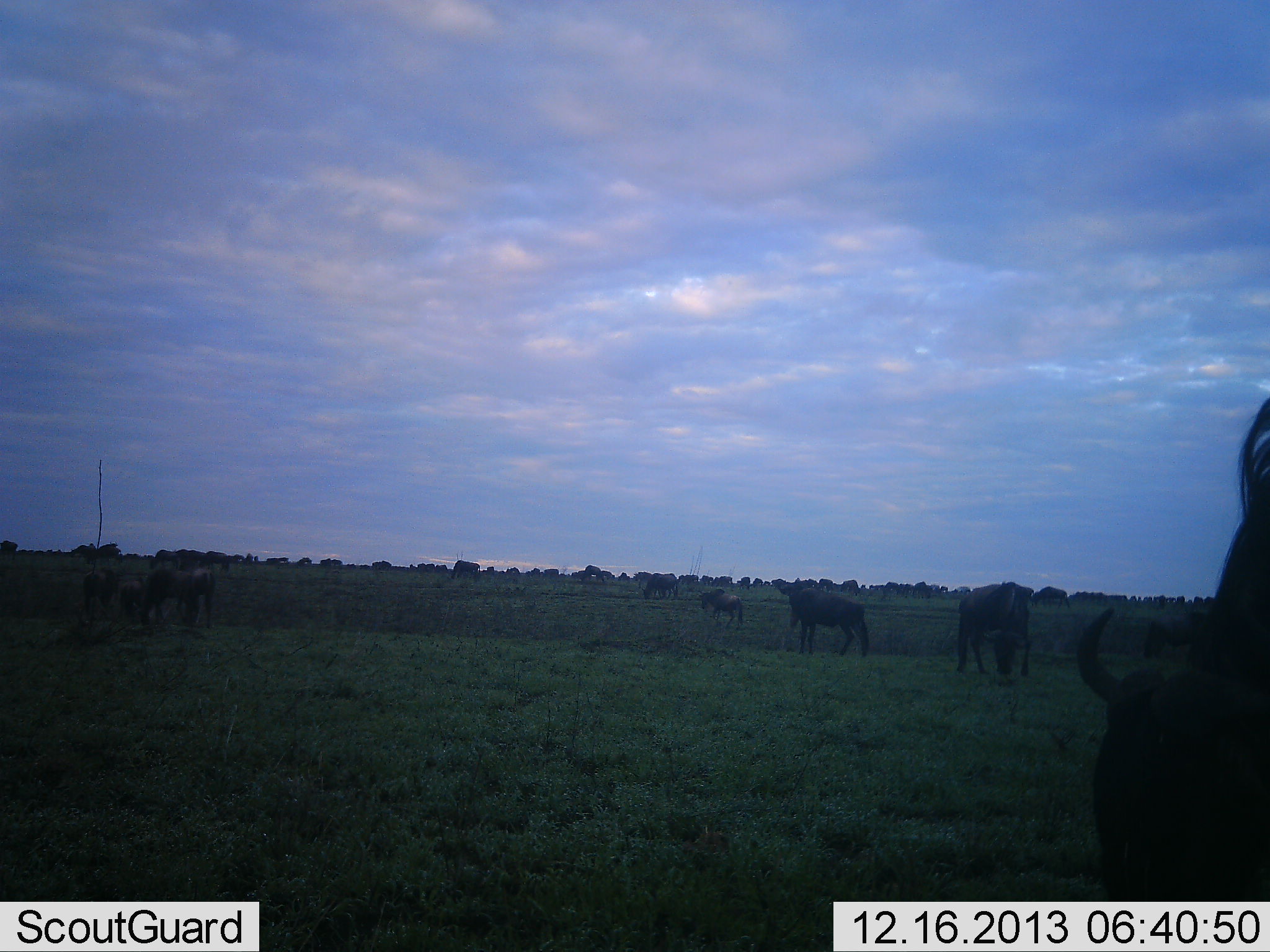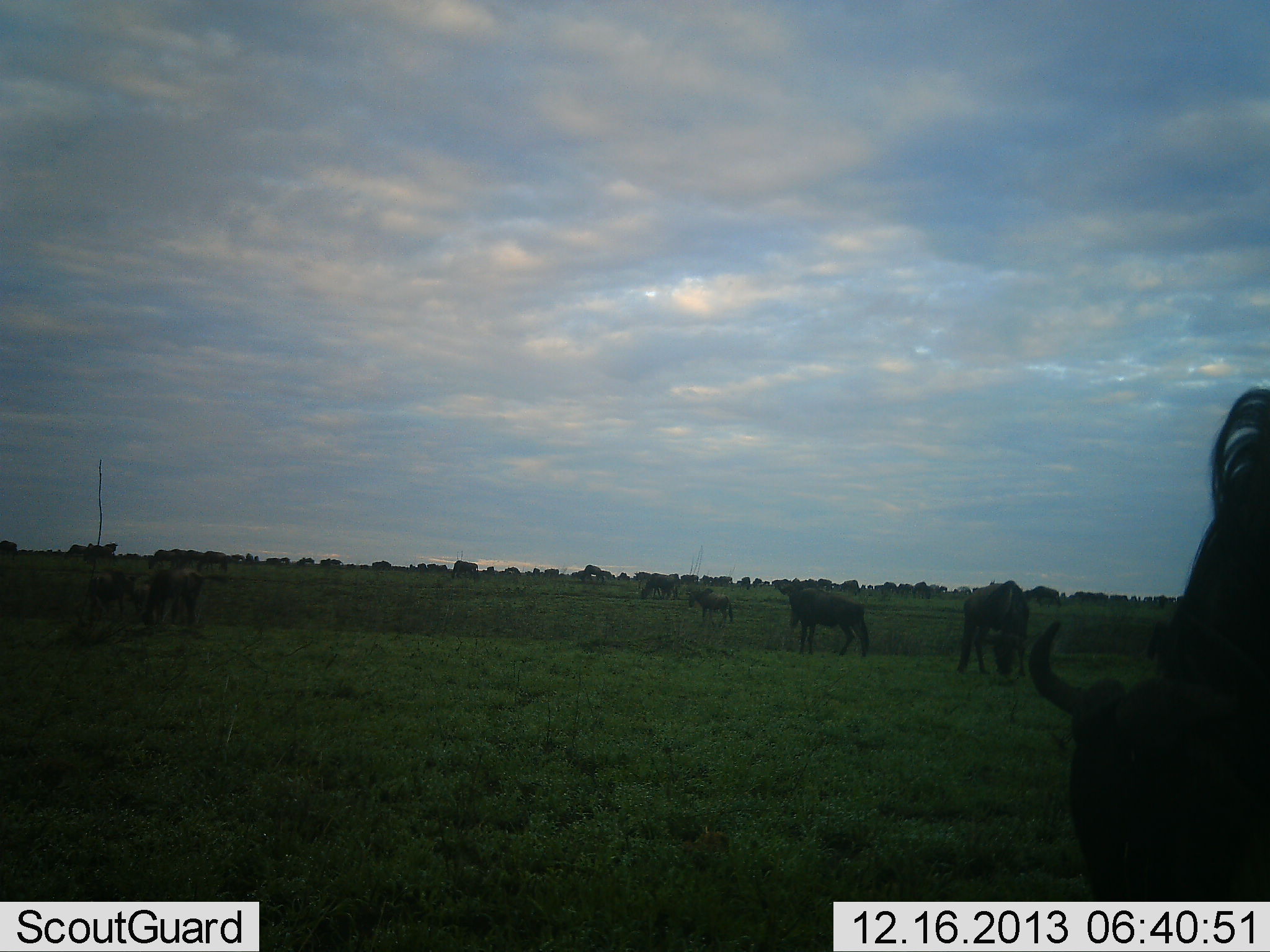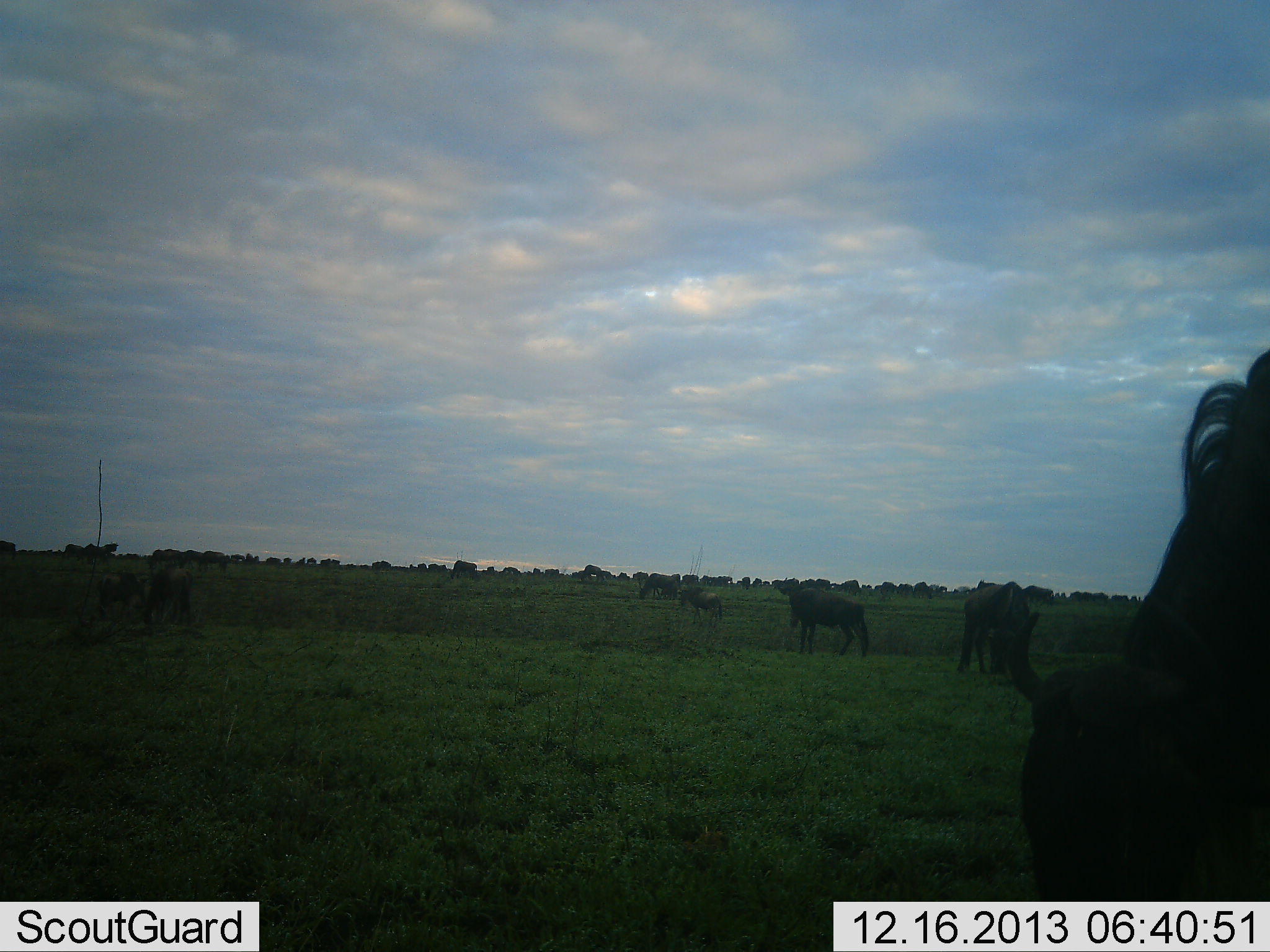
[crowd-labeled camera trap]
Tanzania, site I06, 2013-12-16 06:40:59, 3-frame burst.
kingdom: Animalia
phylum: Chordata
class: Mammalia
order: Artiodactyla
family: Bovidae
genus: Connochaetes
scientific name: Connochaetes taurinus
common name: blue wildebeest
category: wildebeest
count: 9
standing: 40%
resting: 10%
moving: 40%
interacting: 10%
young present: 0%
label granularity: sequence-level